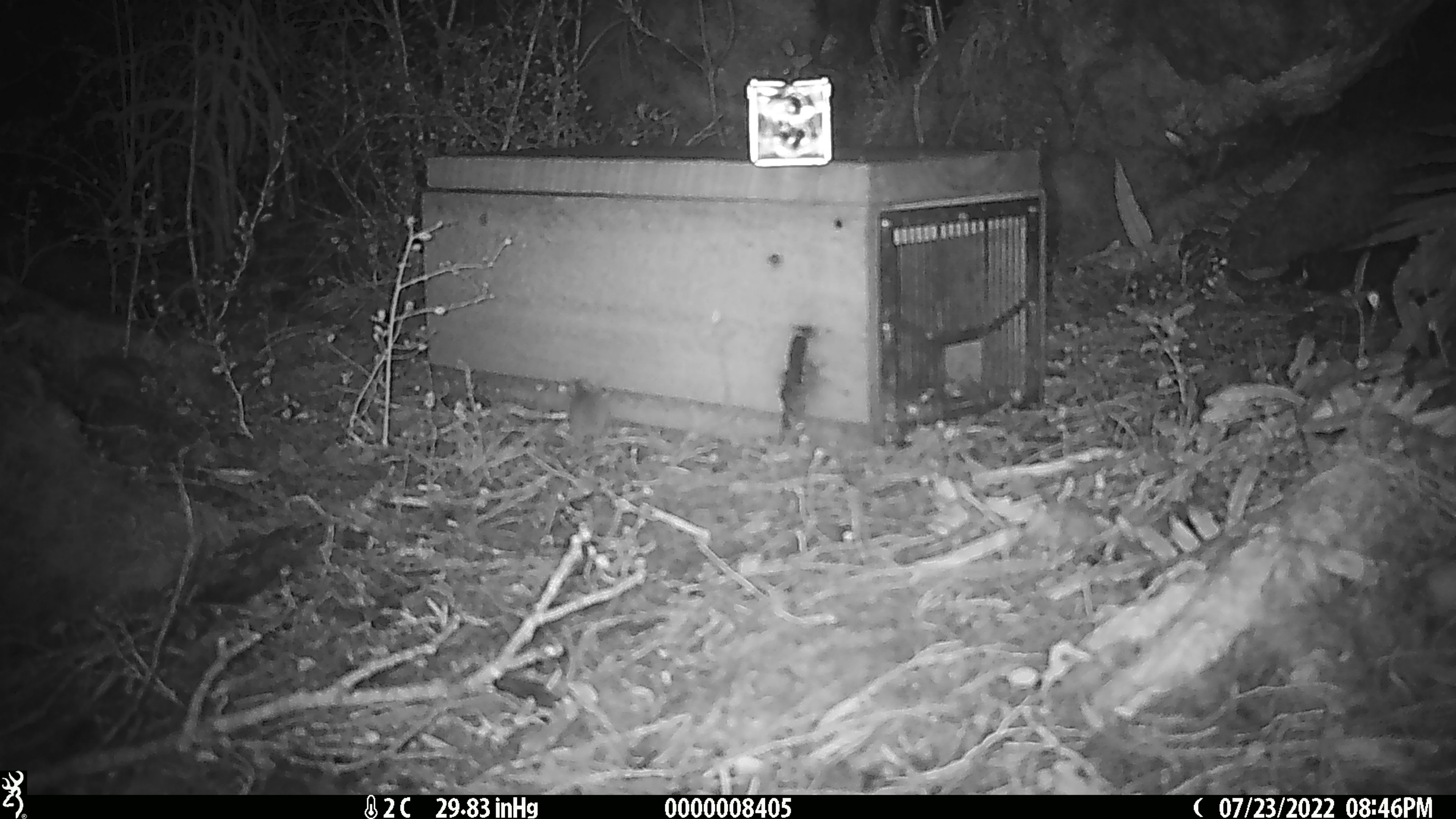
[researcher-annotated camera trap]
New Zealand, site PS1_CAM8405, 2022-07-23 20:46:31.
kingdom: Animalia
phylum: Chordata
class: Mammalia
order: Rodentia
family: Muridae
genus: Mus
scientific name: Mus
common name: mouse